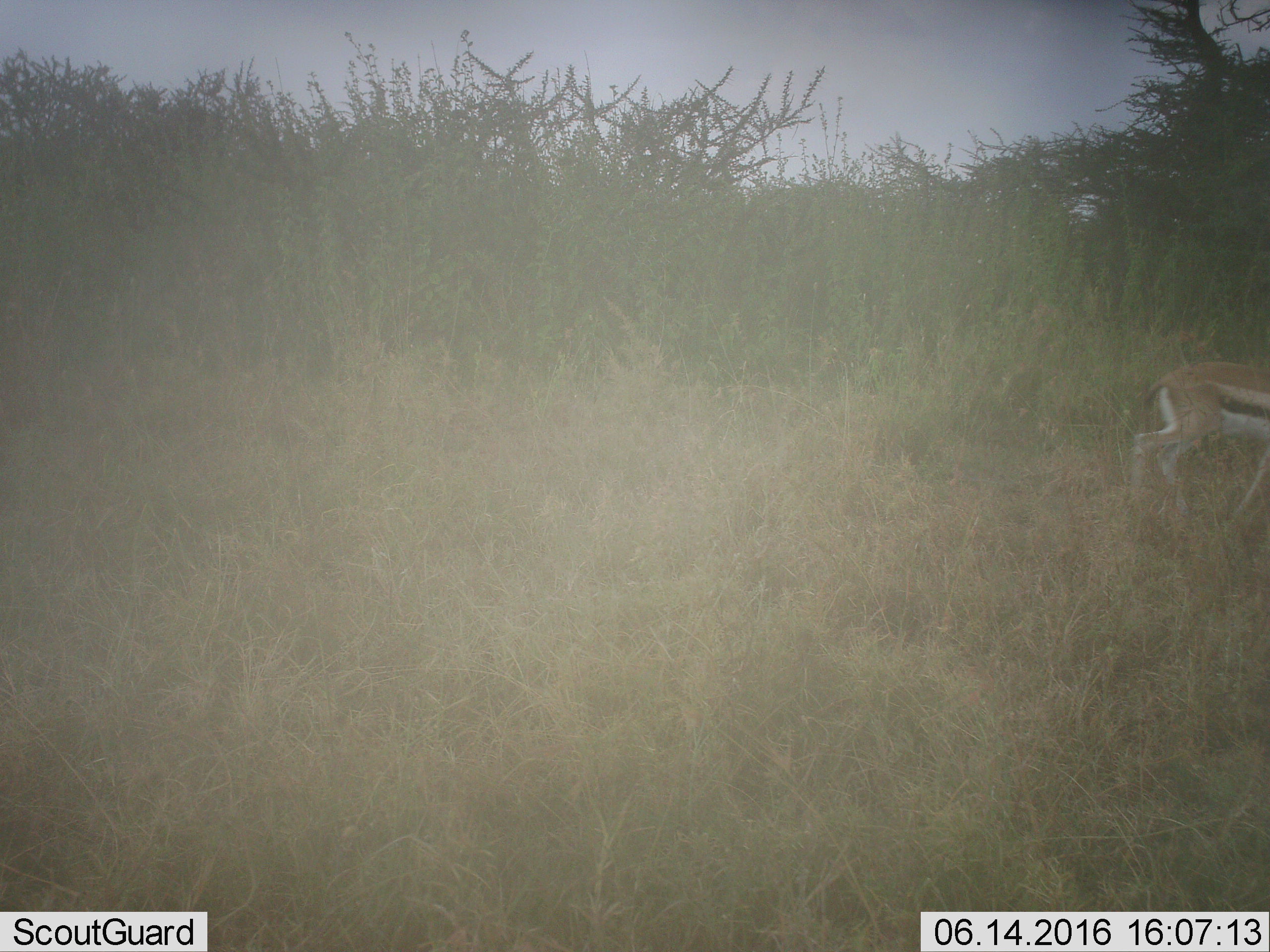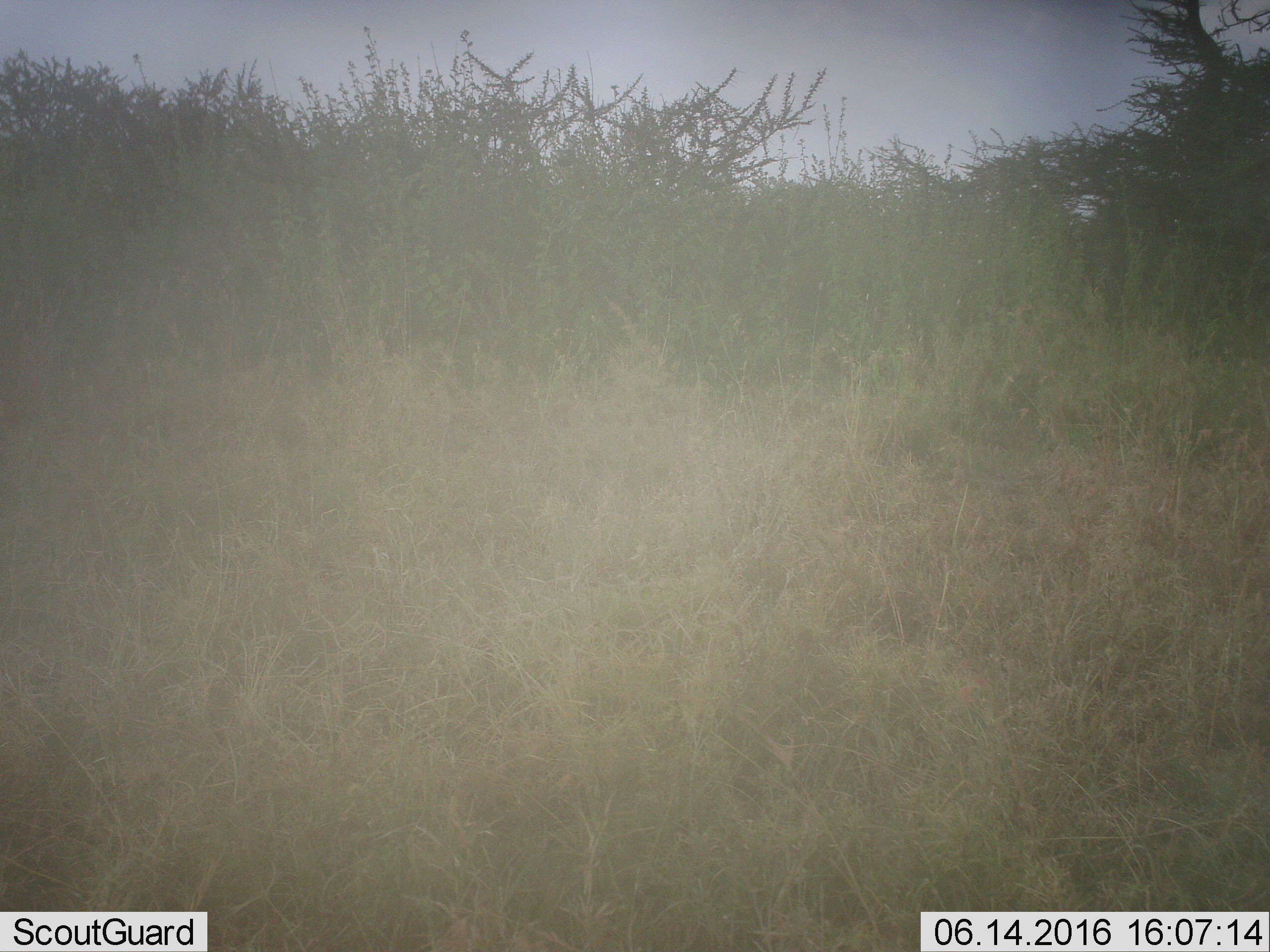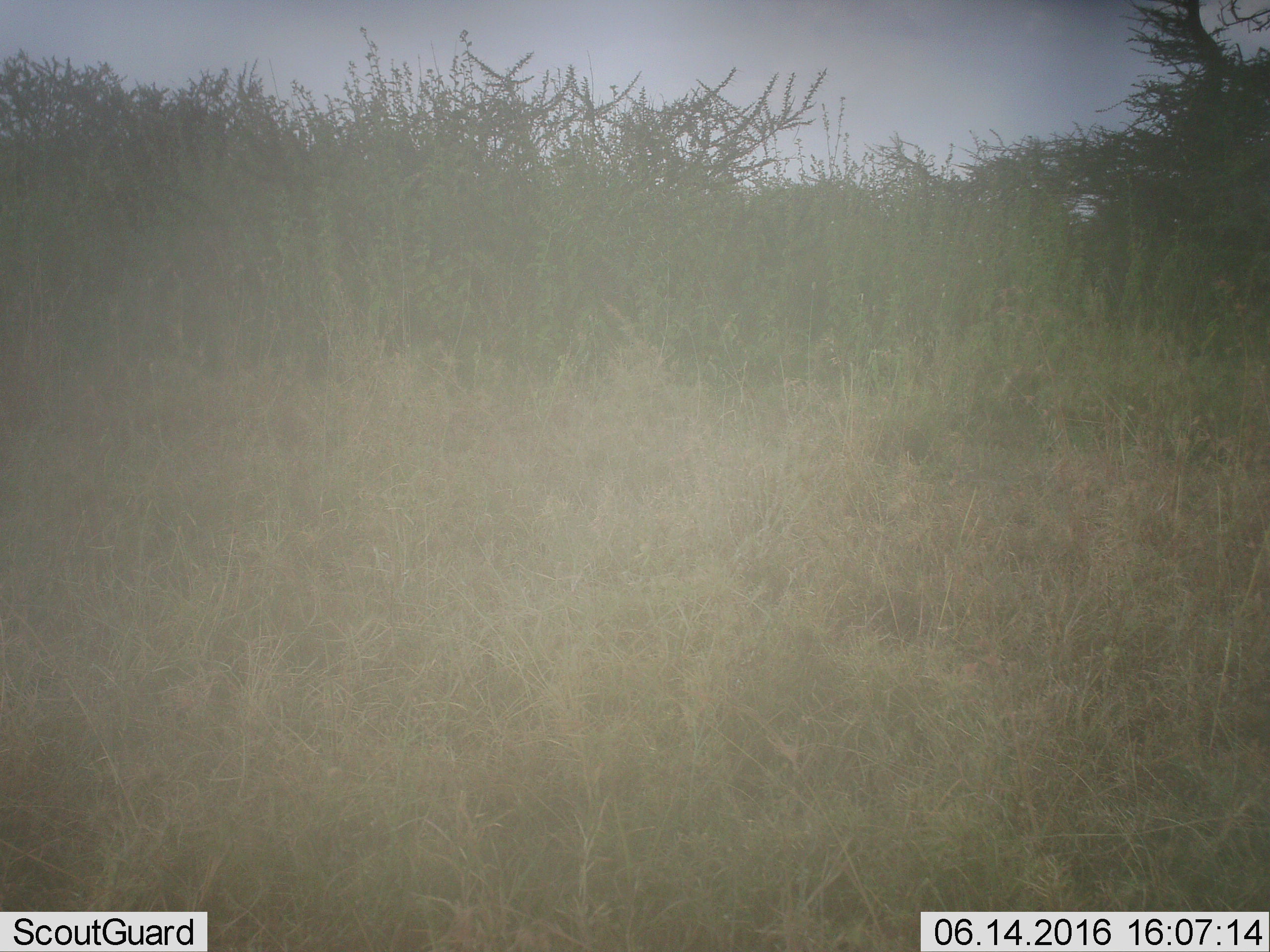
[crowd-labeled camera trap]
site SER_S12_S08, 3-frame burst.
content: unidentified animal